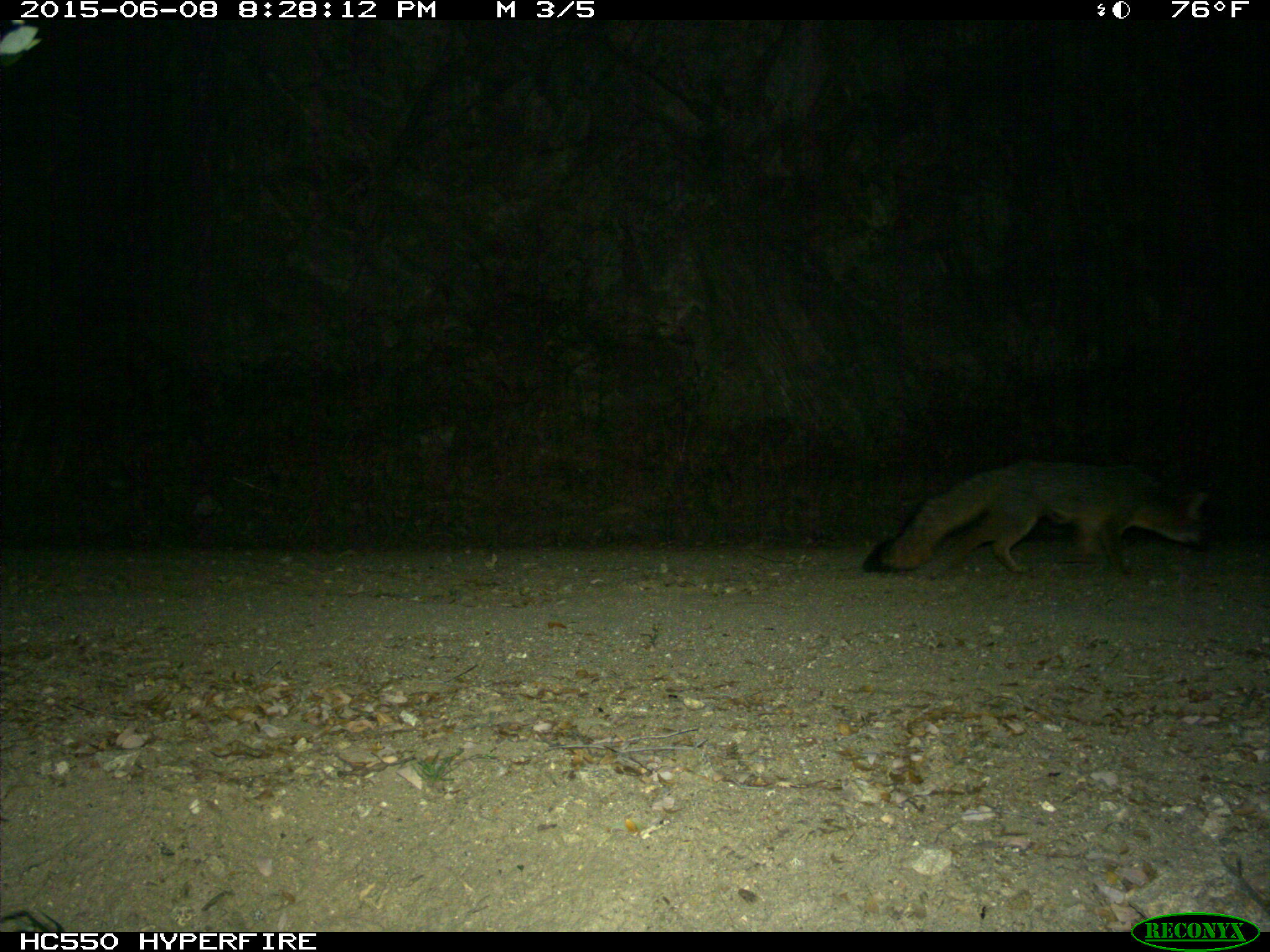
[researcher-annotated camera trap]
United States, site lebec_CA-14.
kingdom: Animalia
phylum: Chordata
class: Mammalia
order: Carnivora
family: Canidae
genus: Urocyon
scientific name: Urocyon cinereoargenteus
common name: gray fox